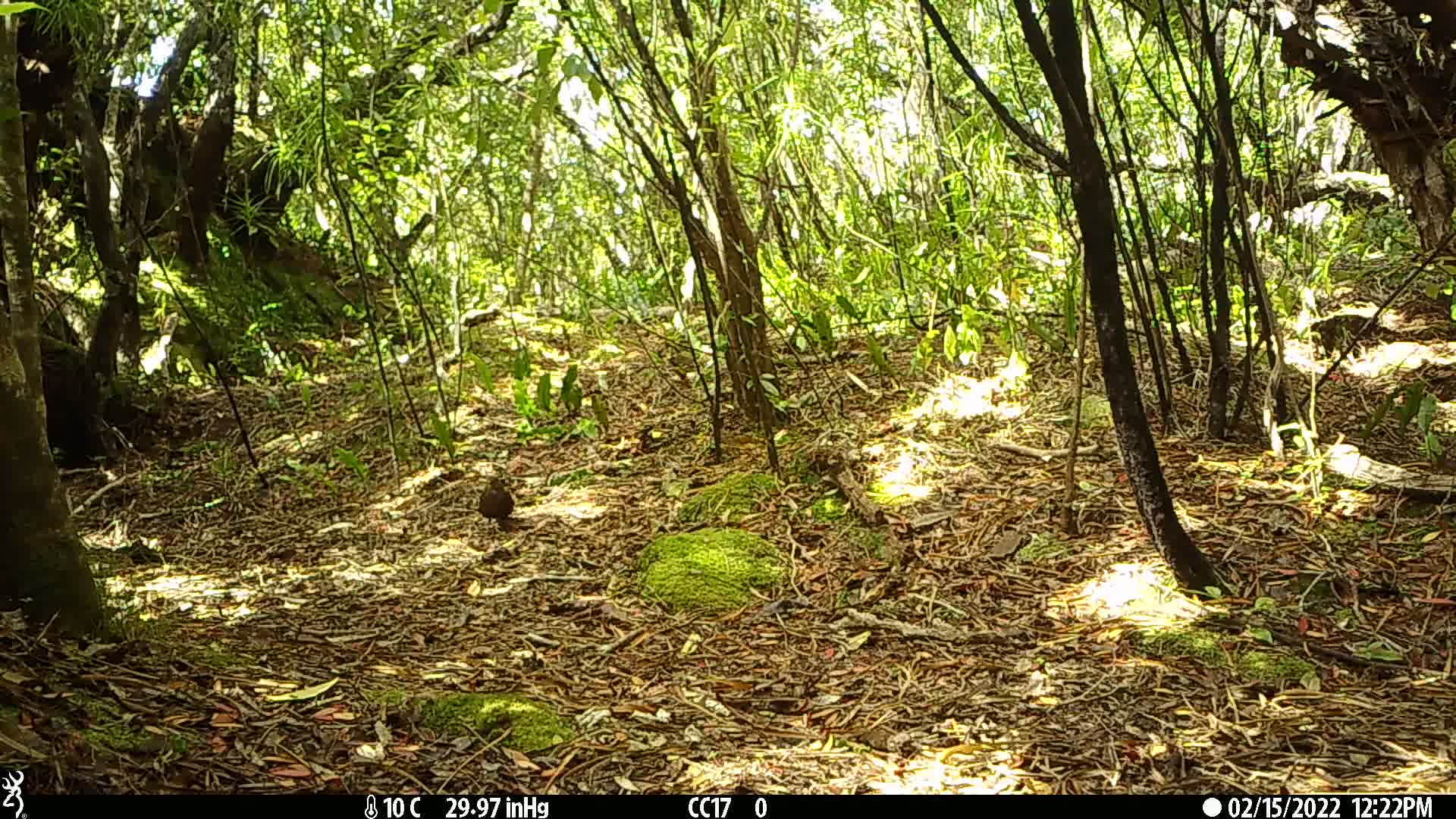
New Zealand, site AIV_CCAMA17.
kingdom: Animalia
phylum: Chordata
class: Aves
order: Passeriformes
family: Turdidae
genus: Turdus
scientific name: Turdus merula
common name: eurasian blackbird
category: blackbird